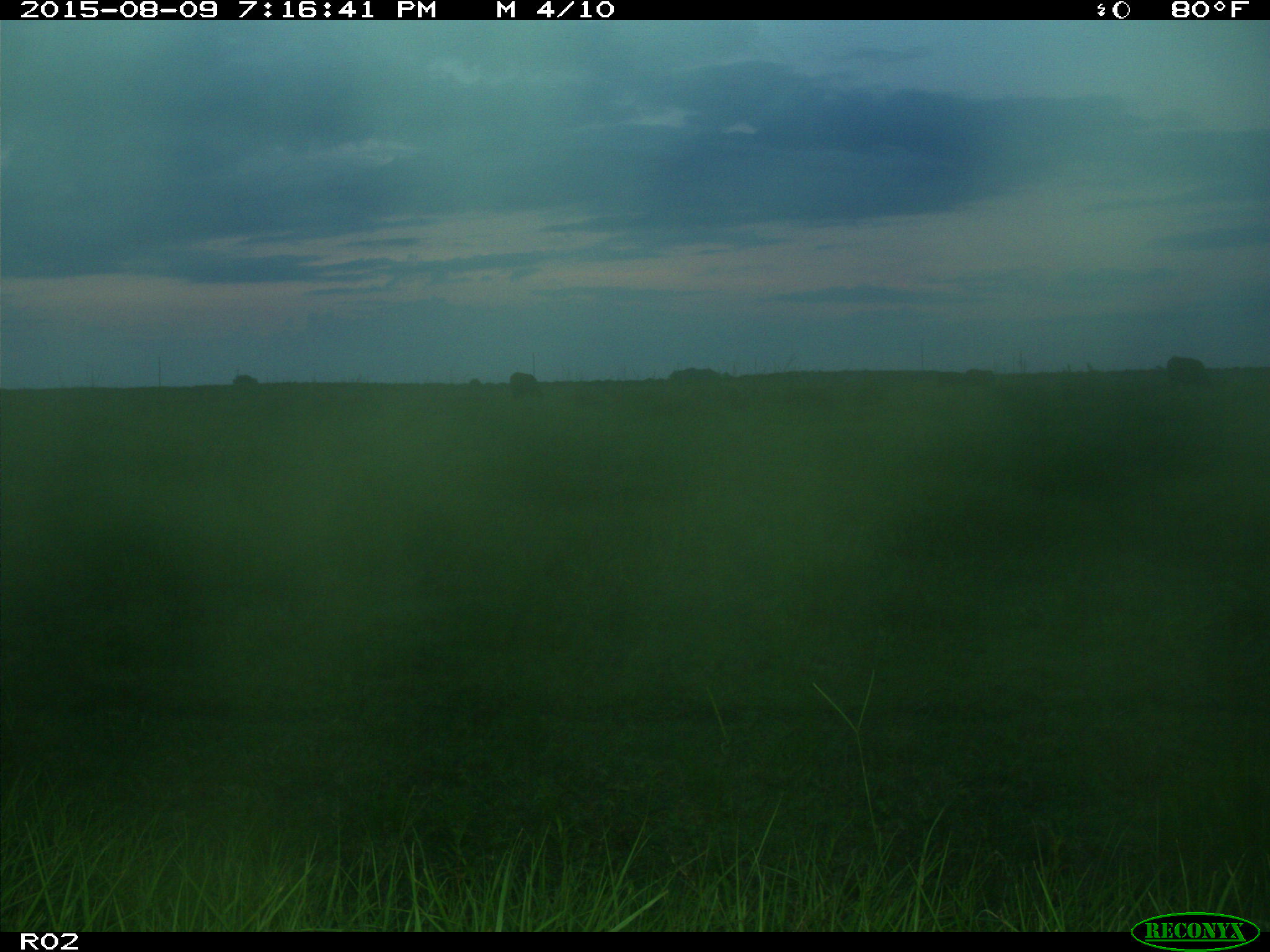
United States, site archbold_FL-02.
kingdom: Animalia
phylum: Chordata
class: Mammalia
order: Artiodactyla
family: Bovidae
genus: Bos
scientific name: Bos taurus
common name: domestic cow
Bos taurus (domestic cow).